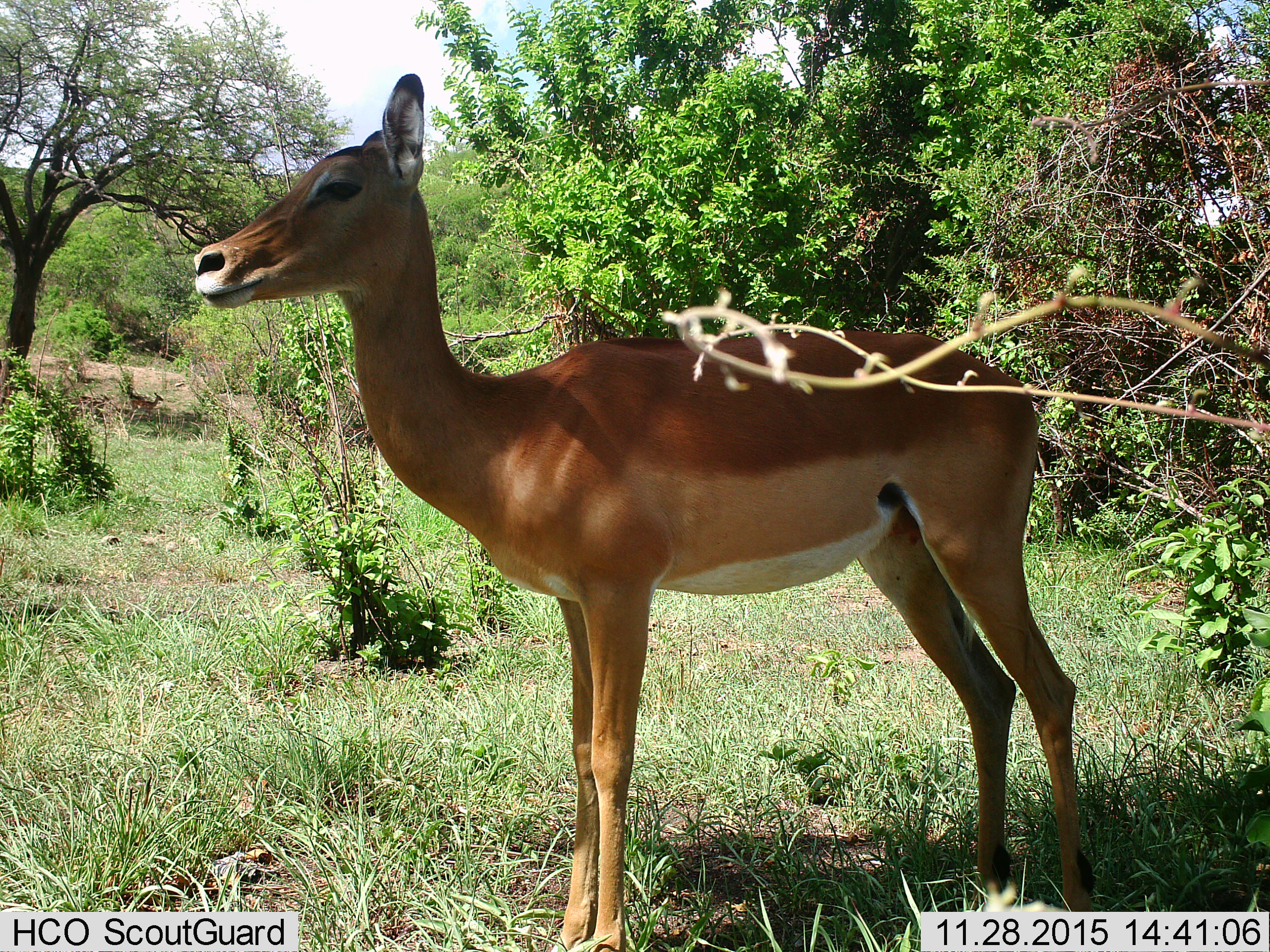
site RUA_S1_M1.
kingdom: Animalia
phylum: Chordata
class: Mammalia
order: Artiodactyla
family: Bovidae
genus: Aepyceros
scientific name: Aepyceros melampus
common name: impala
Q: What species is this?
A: Impala (Aepyceros melampus).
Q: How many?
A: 1.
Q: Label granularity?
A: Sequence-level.